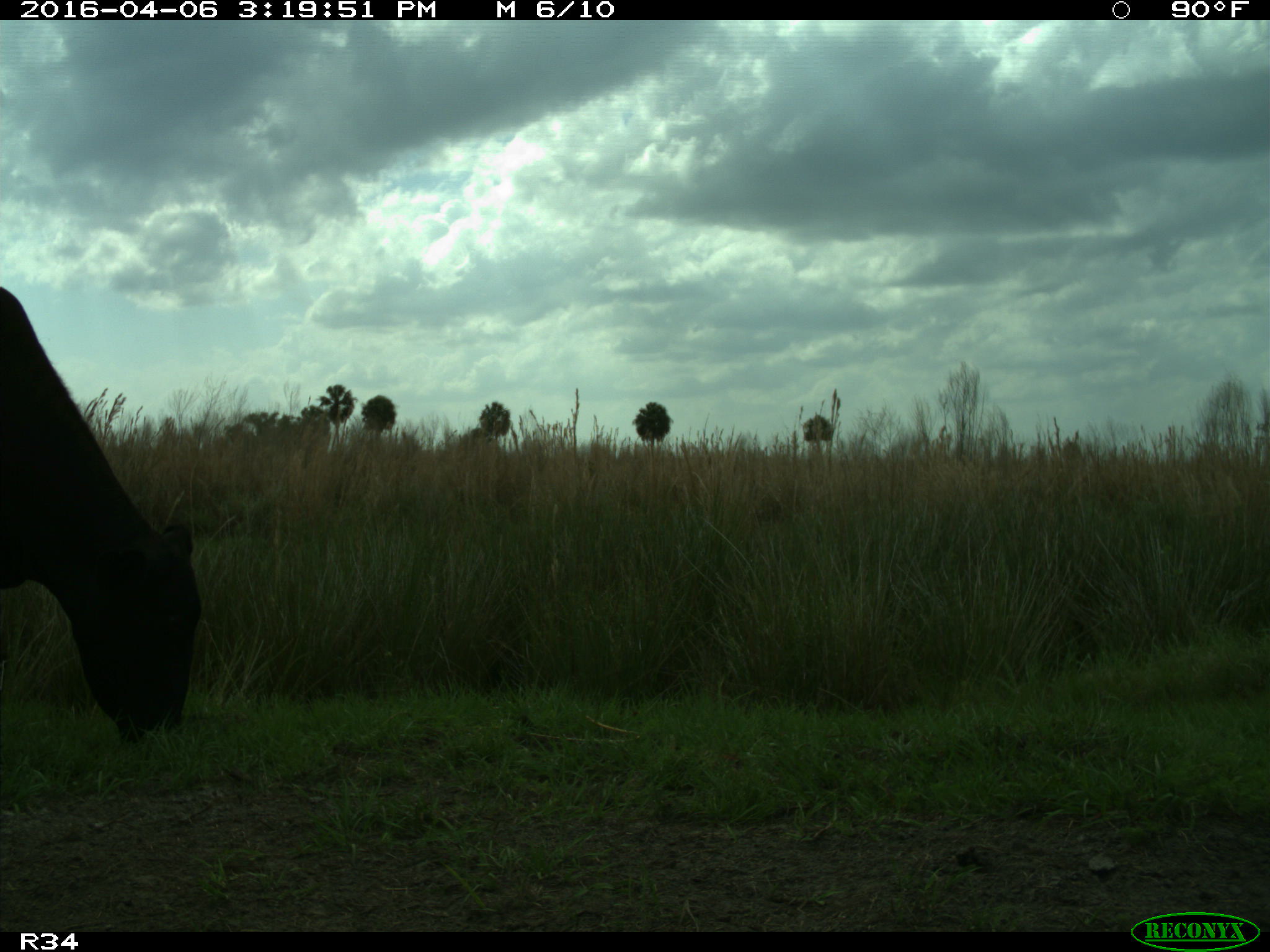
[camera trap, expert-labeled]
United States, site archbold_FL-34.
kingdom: Animalia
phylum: Chordata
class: Mammalia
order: Artiodactyla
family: Bovidae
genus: Bos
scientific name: Bos taurus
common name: domestic cow